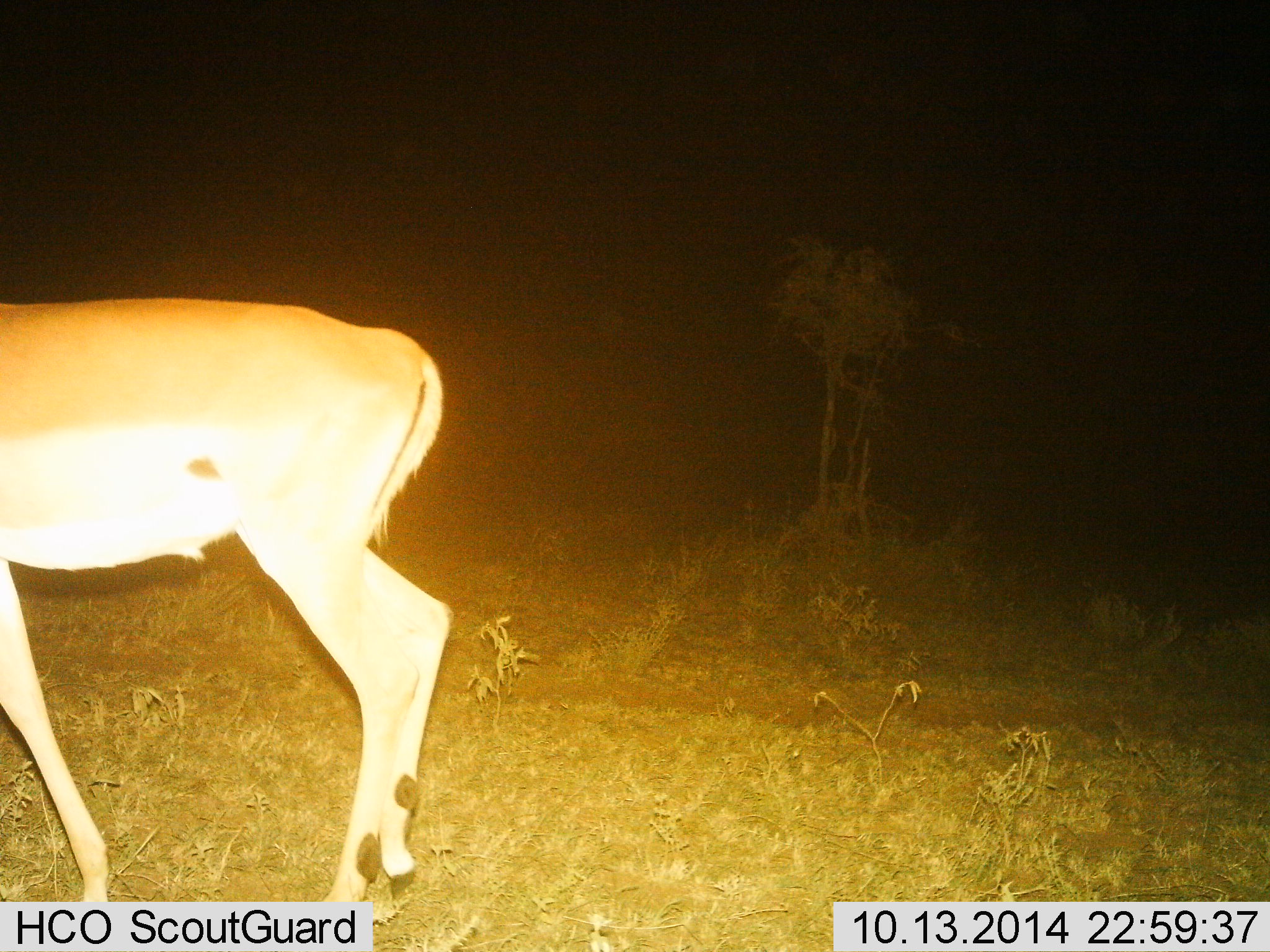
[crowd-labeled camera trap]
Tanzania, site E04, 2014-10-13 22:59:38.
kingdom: Animalia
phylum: Chordata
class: Mammalia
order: Artiodactyla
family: Bovidae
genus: Aepyceros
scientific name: Aepyceros melampus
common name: impala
Impala (Aepyceros melampus), count 1. Behavior (volunteer vote fractions): standing 30%, resting 0%, moving 70%, interacting 0%. Young present (vote fraction): 0%. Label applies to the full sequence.